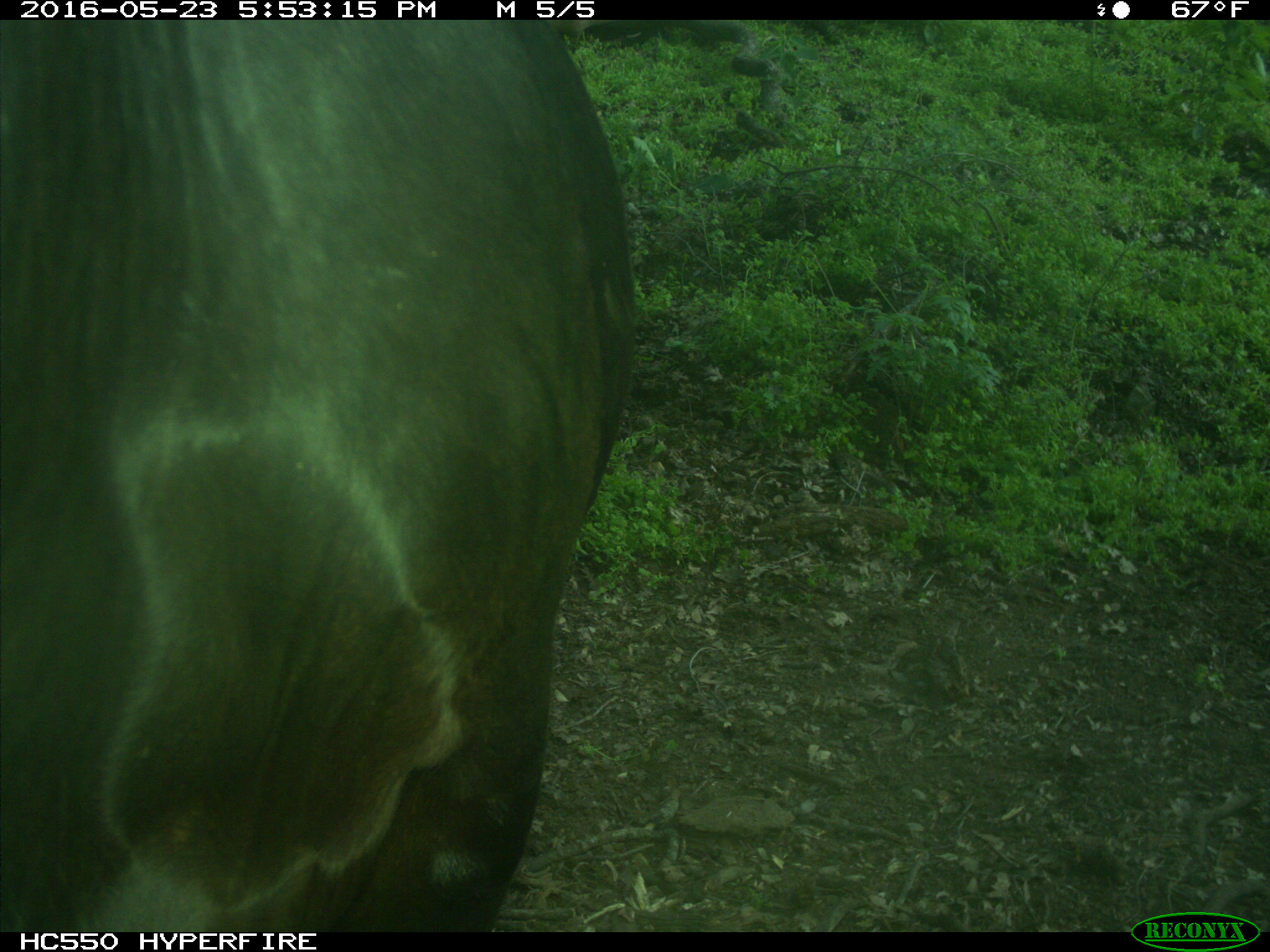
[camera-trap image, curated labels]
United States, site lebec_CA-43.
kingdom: Animalia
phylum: Chordata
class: Mammalia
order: Artiodactyla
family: Bovidae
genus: Bos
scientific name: Bos taurus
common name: domestic cow